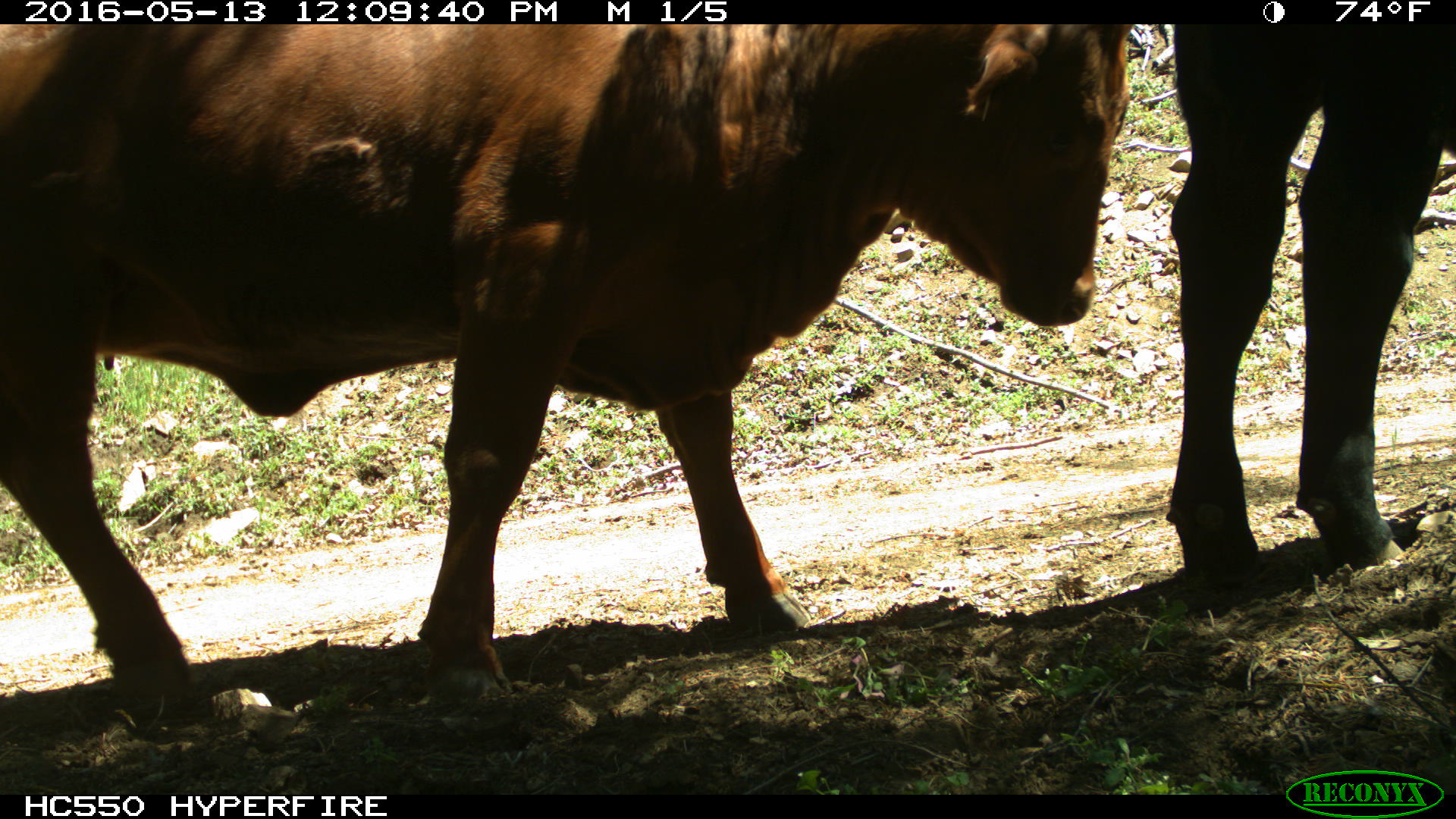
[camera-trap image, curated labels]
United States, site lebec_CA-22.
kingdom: Animalia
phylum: Chordata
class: Mammalia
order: Artiodactyla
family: Bovidae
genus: Bos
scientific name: Bos taurus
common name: domestic cow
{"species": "Bos taurus (domestic cow)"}